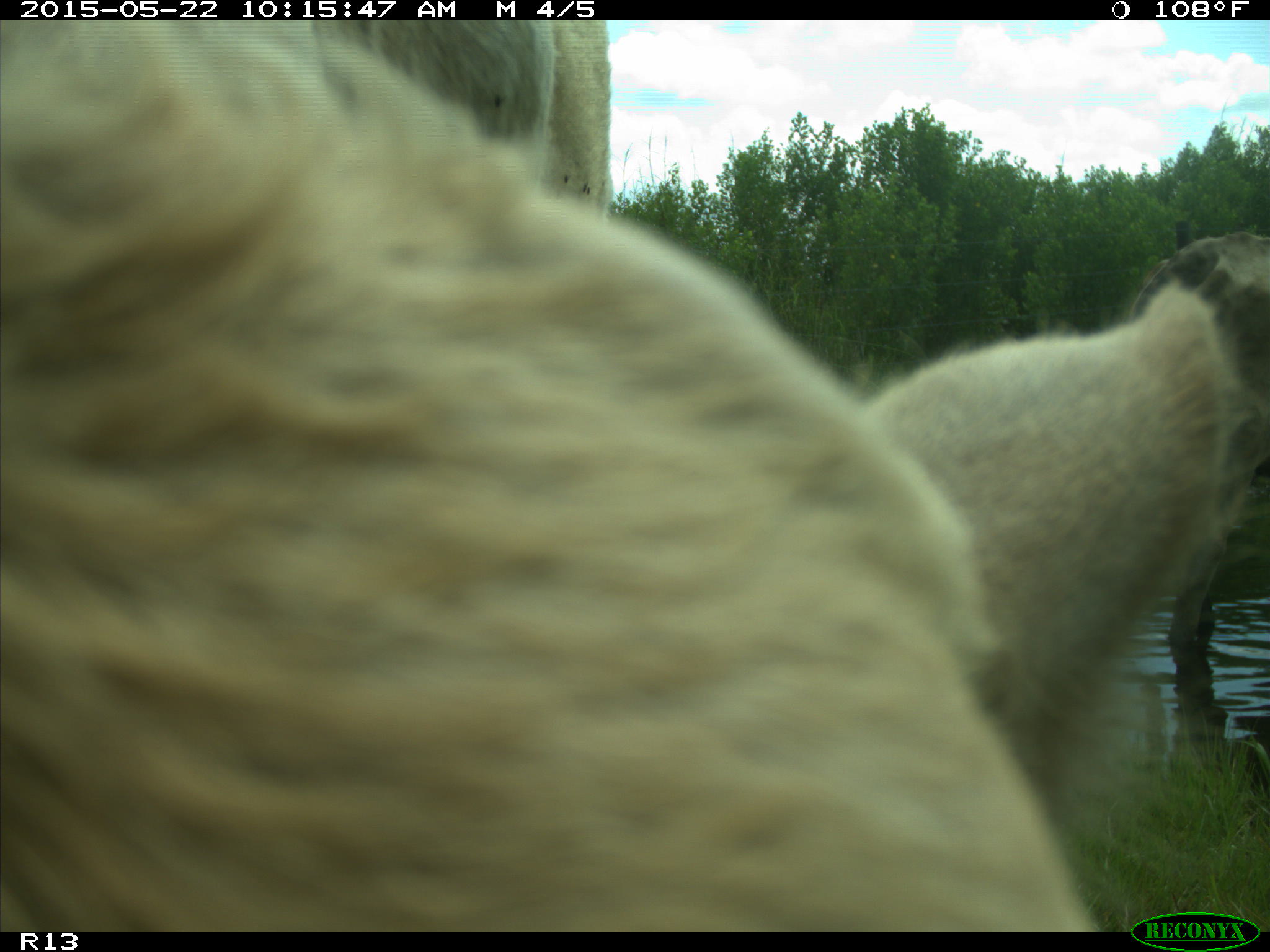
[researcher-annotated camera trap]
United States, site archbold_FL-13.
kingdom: Animalia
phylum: Chordata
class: Mammalia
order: Artiodactyla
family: Bovidae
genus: Bos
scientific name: Bos taurus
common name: domestic cow